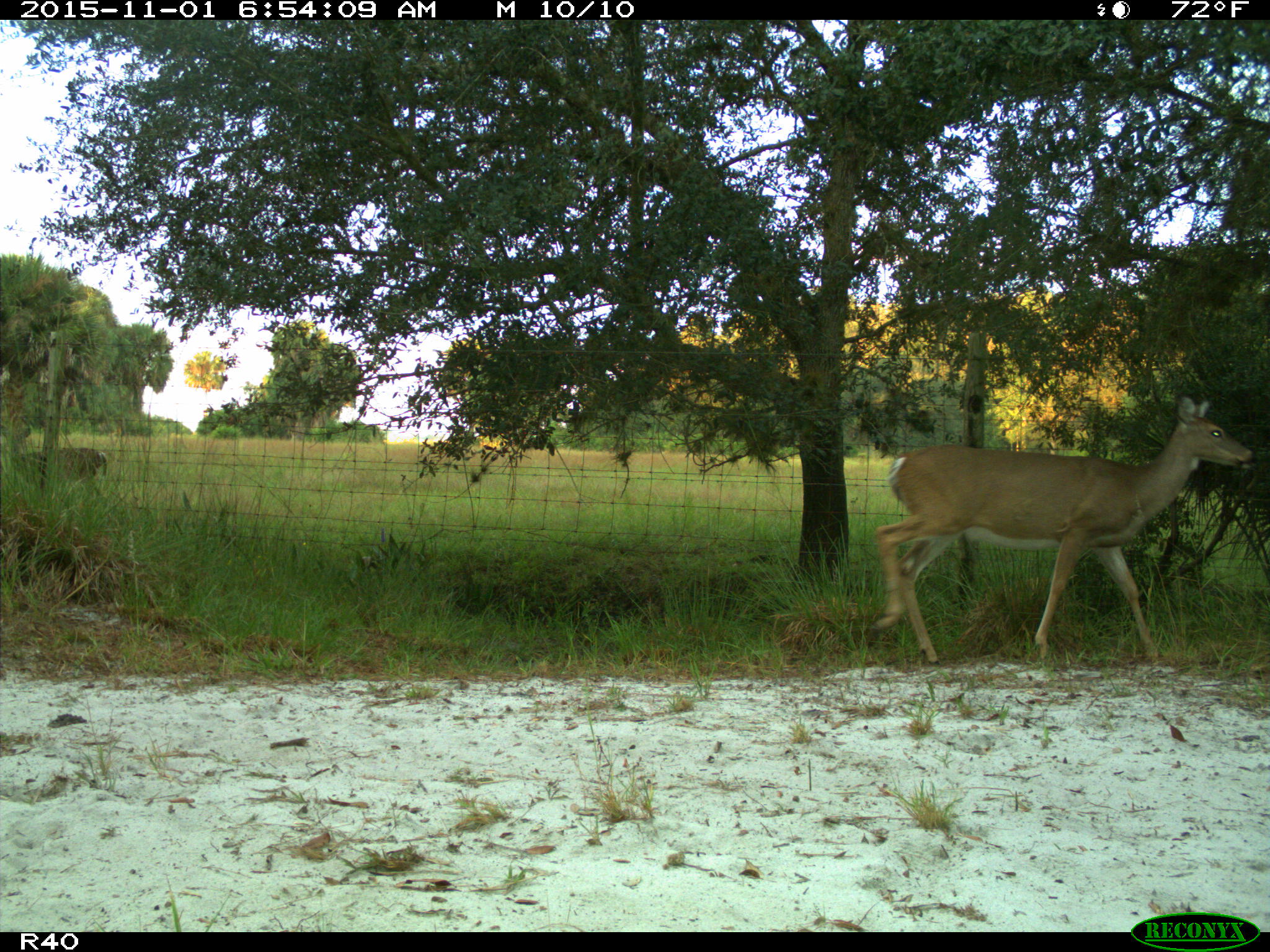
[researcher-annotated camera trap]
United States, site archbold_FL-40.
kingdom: Animalia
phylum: Chordata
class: Mammalia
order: Artiodactyla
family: Cervidae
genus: Odocoileus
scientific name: Odocoileus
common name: deer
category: unidentified deer